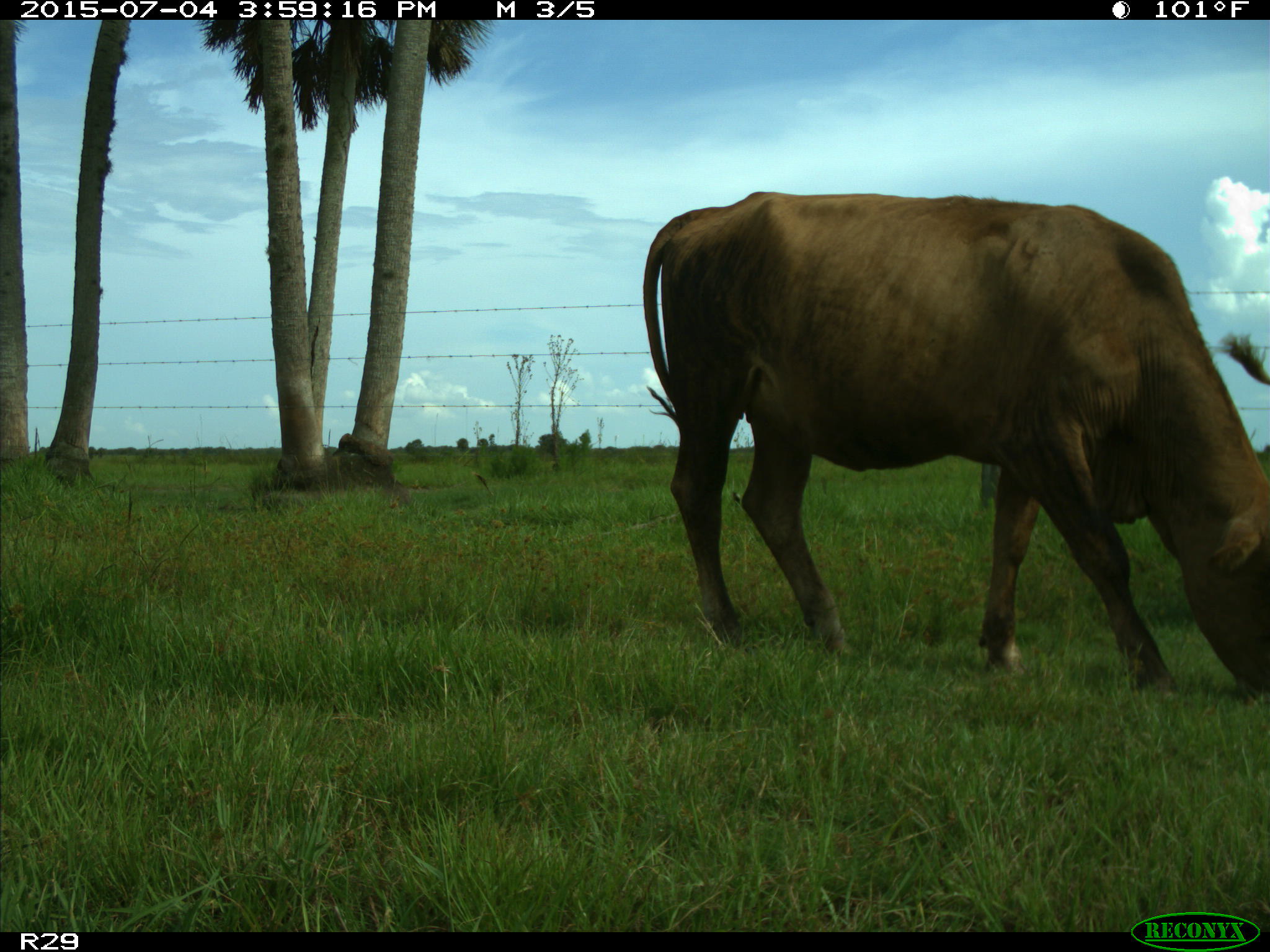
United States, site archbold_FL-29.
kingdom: Animalia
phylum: Chordata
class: Mammalia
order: Artiodactyla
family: Bovidae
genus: Bos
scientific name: Bos taurus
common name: domestic cow